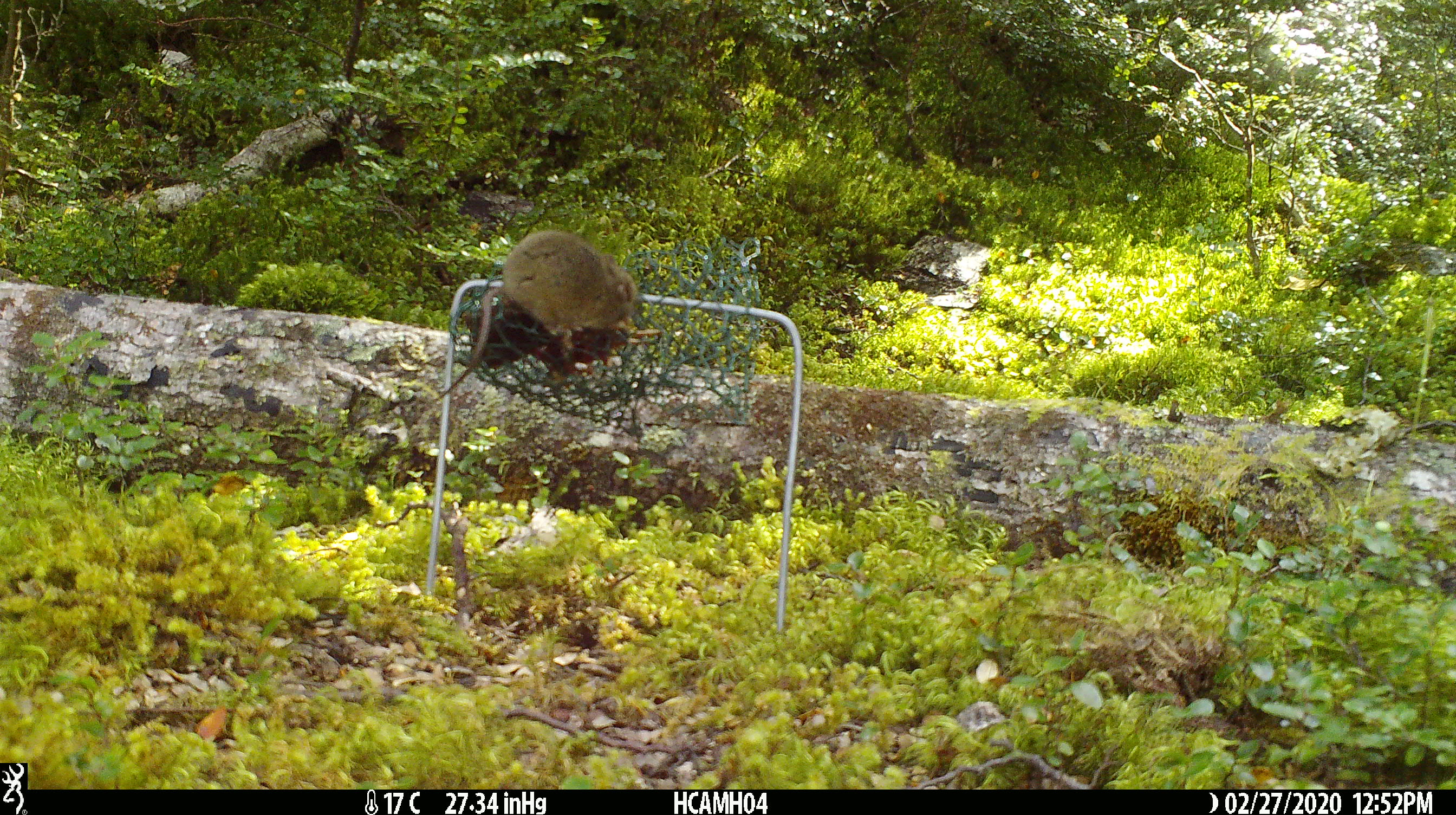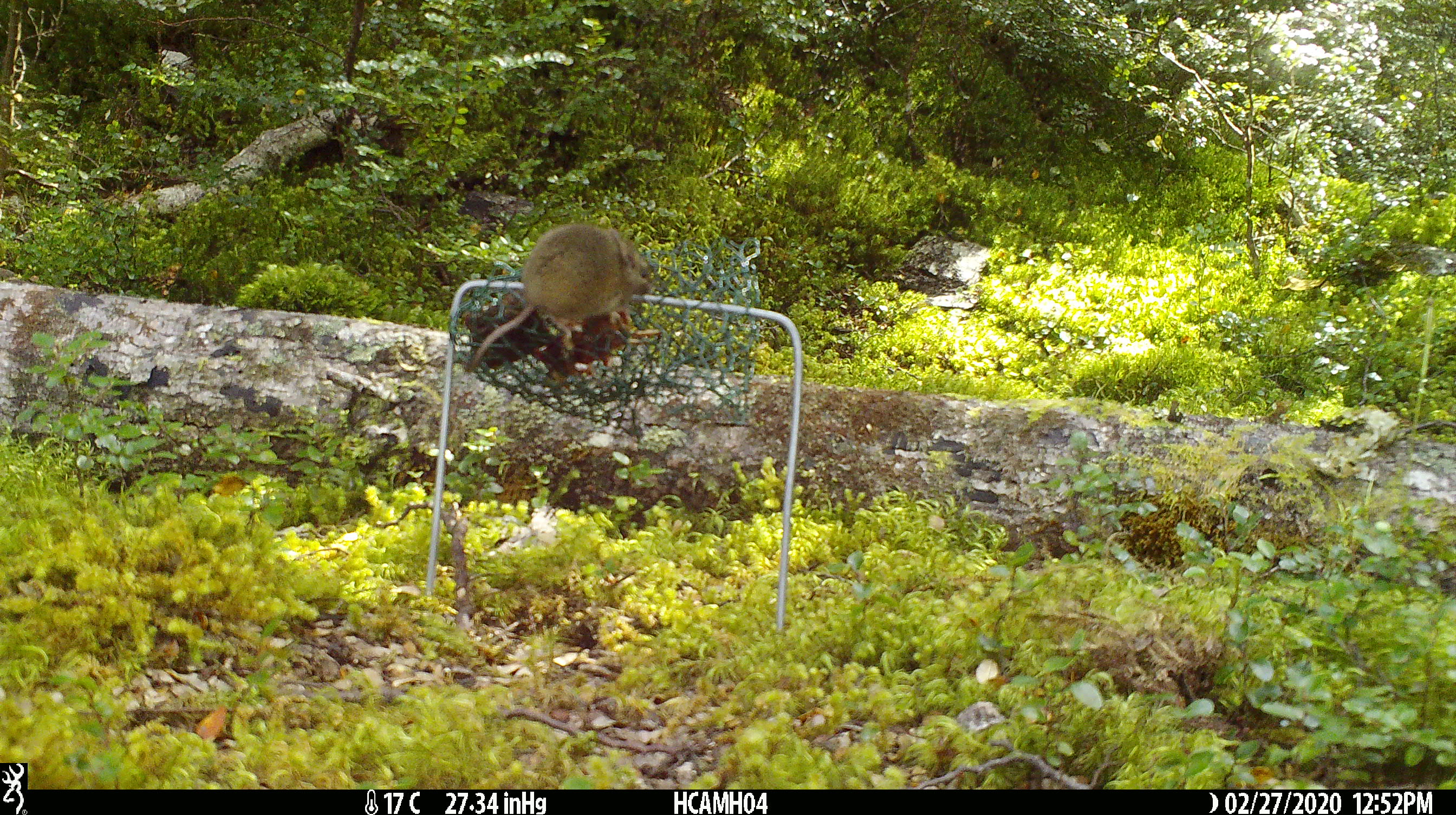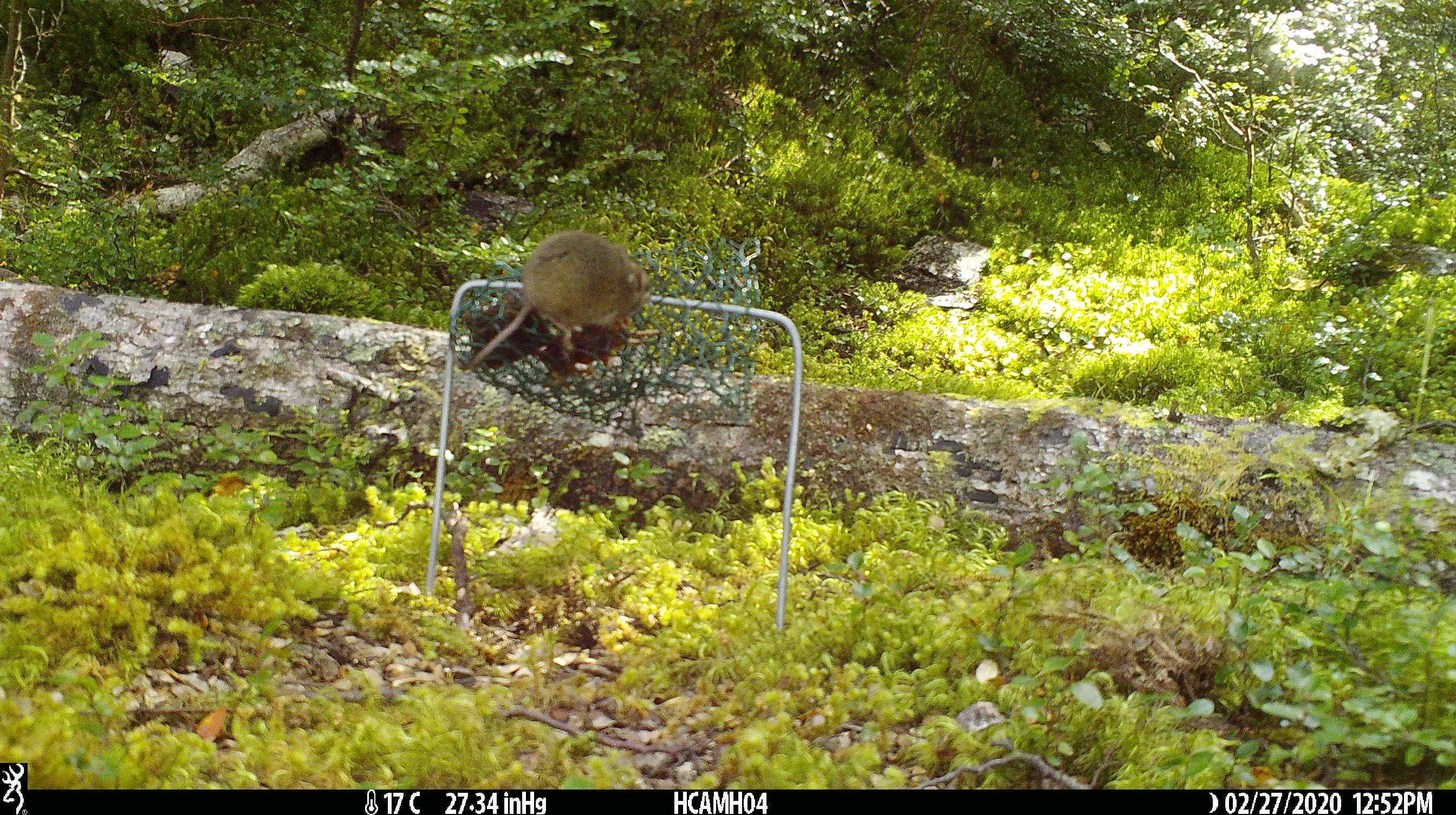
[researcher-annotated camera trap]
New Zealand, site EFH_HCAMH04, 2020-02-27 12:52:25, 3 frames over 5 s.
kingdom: Animalia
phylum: Chordata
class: Mammalia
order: Rodentia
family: Muridae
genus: Mus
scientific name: Mus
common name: mouse